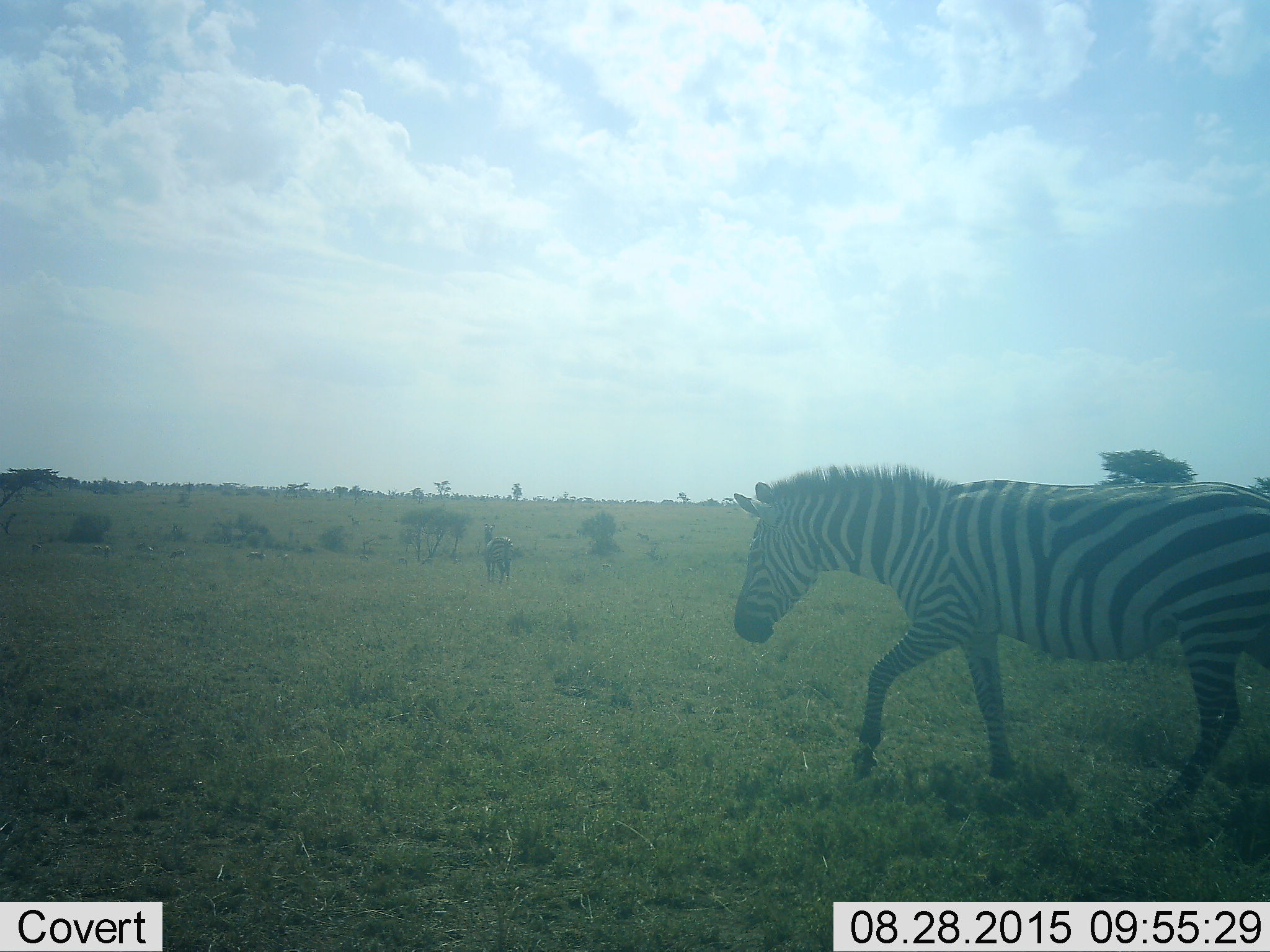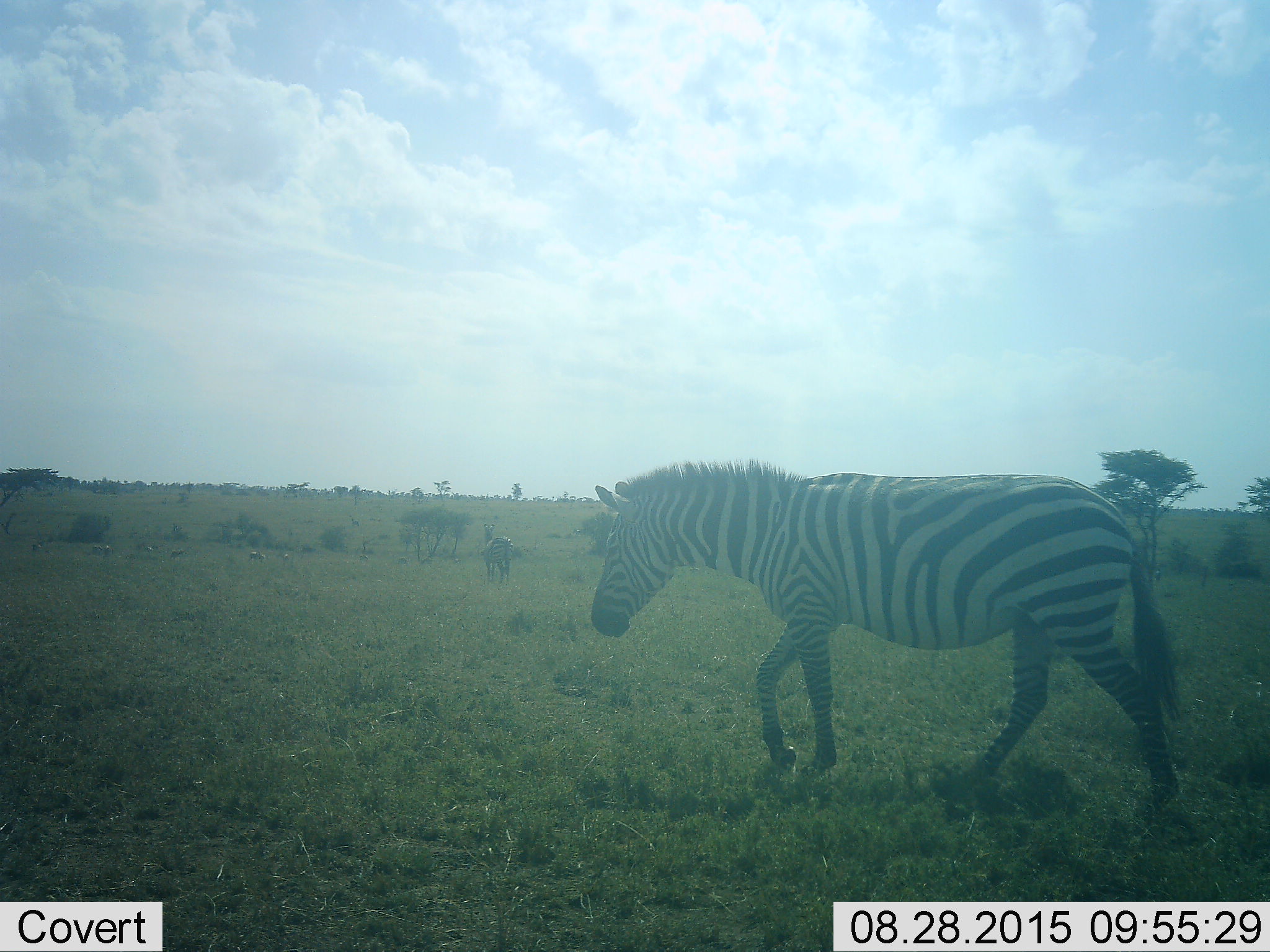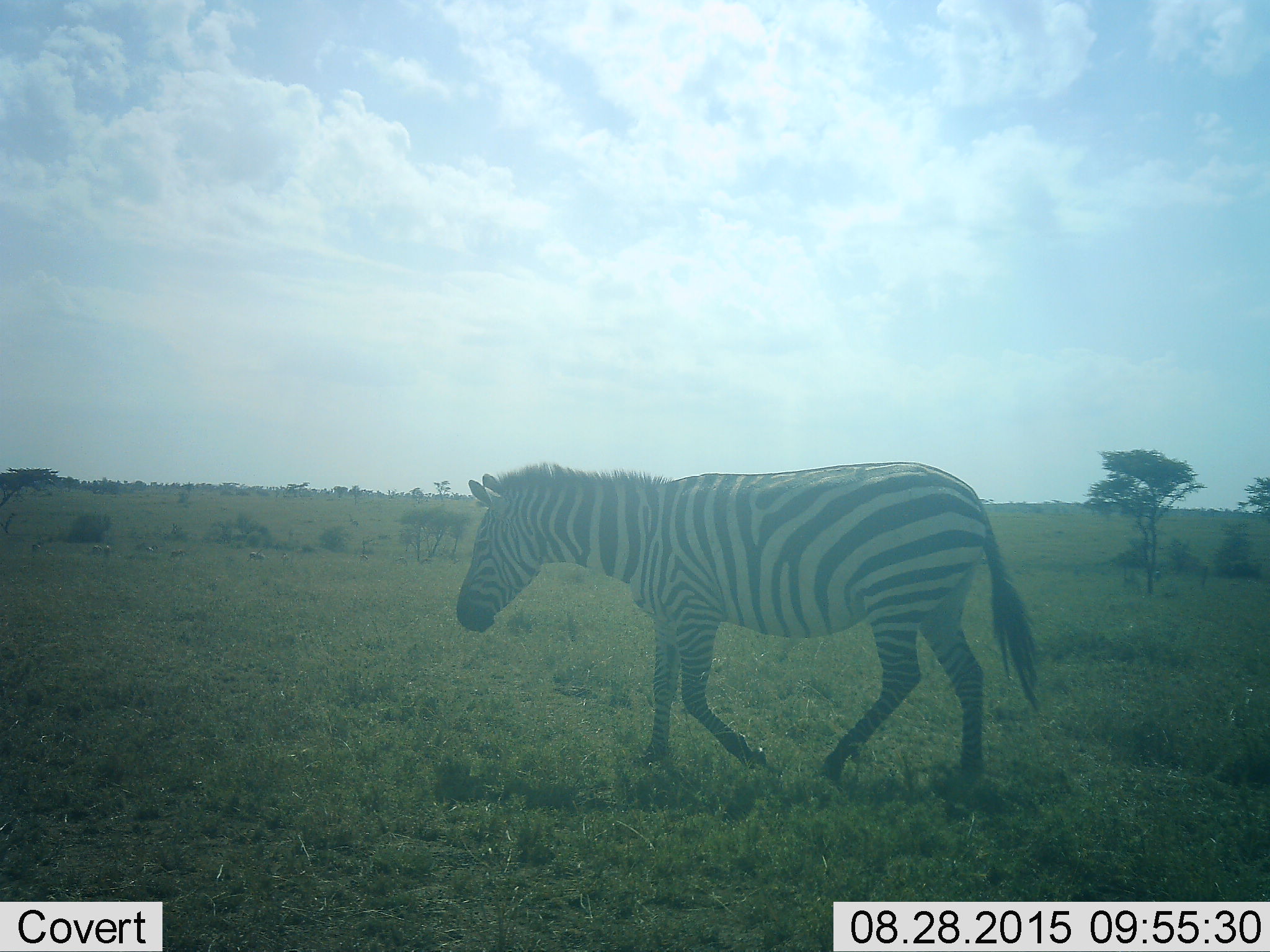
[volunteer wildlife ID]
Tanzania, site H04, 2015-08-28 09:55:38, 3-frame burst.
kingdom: Animalia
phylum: Chordata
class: Mammalia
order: Perissodactyla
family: Equidae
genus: Equus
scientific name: Equus quagga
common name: plains zebra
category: zebra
Zebra (plains zebra) (Equus quagga), count 2. Behavior (volunteer vote fractions): standing 30%, resting 0%, moving 100%, interacting 0%. Young present (vote fraction): 0%. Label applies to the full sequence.